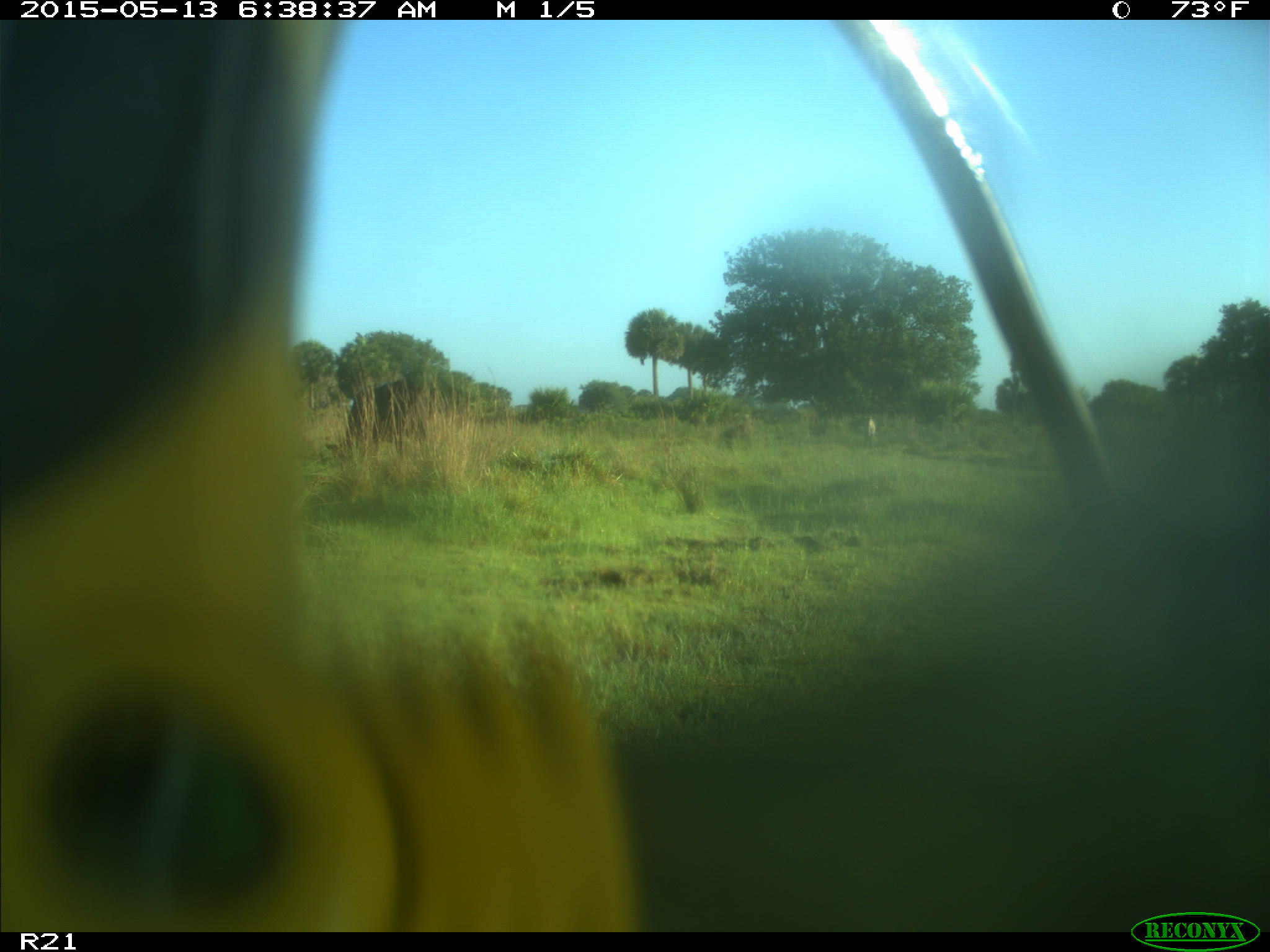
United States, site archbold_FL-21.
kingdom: Animalia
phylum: Chordata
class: Mammalia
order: Artiodactyla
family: Bovidae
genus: Bos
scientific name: Bos taurus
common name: domestic cow